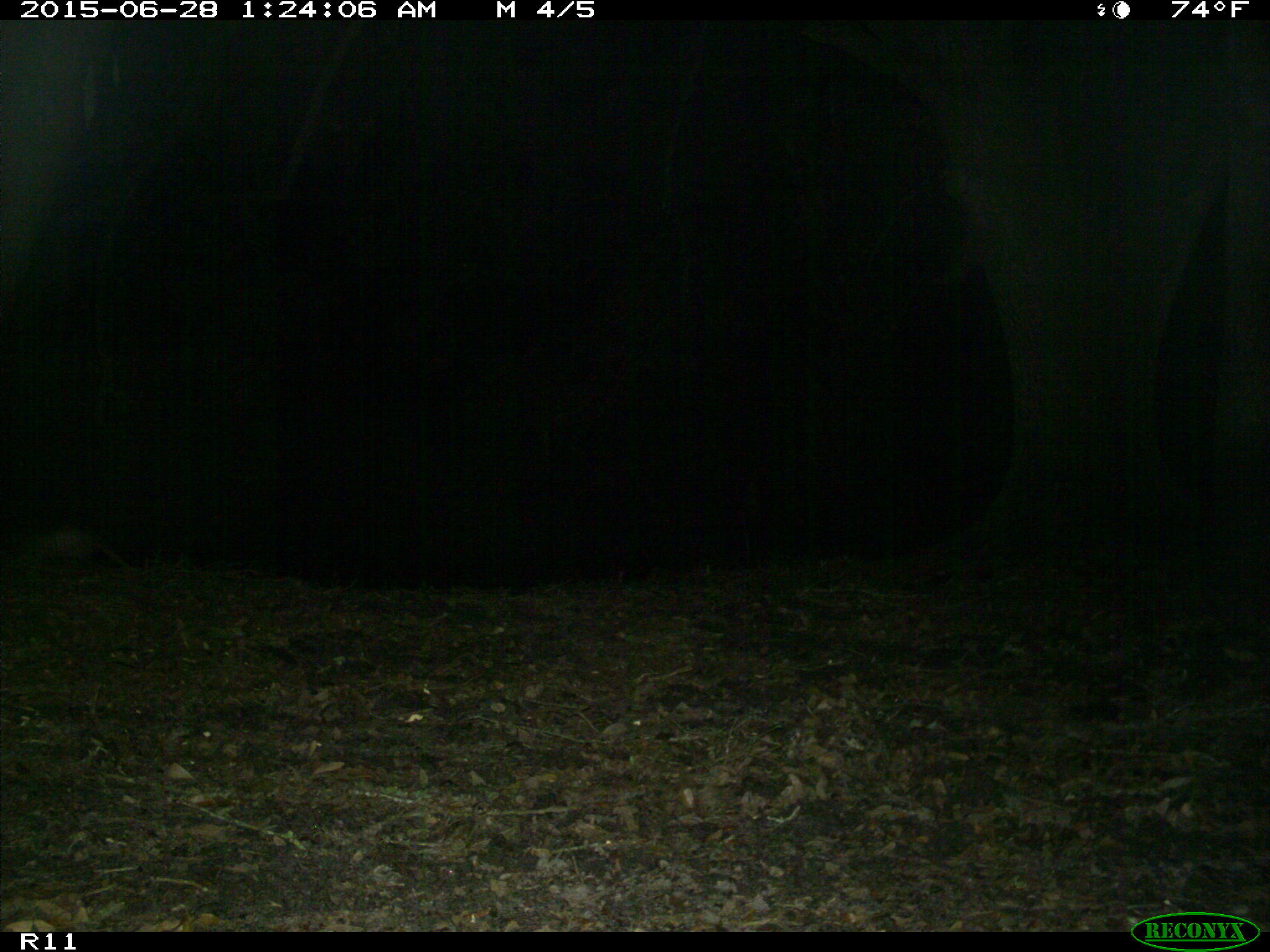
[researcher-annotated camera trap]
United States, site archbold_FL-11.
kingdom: Animalia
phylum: Chordata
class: Mammalia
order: Cingulata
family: Dasypodidae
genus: Dasypus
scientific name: Dasypus novemcinctus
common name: nine-banded armadillo